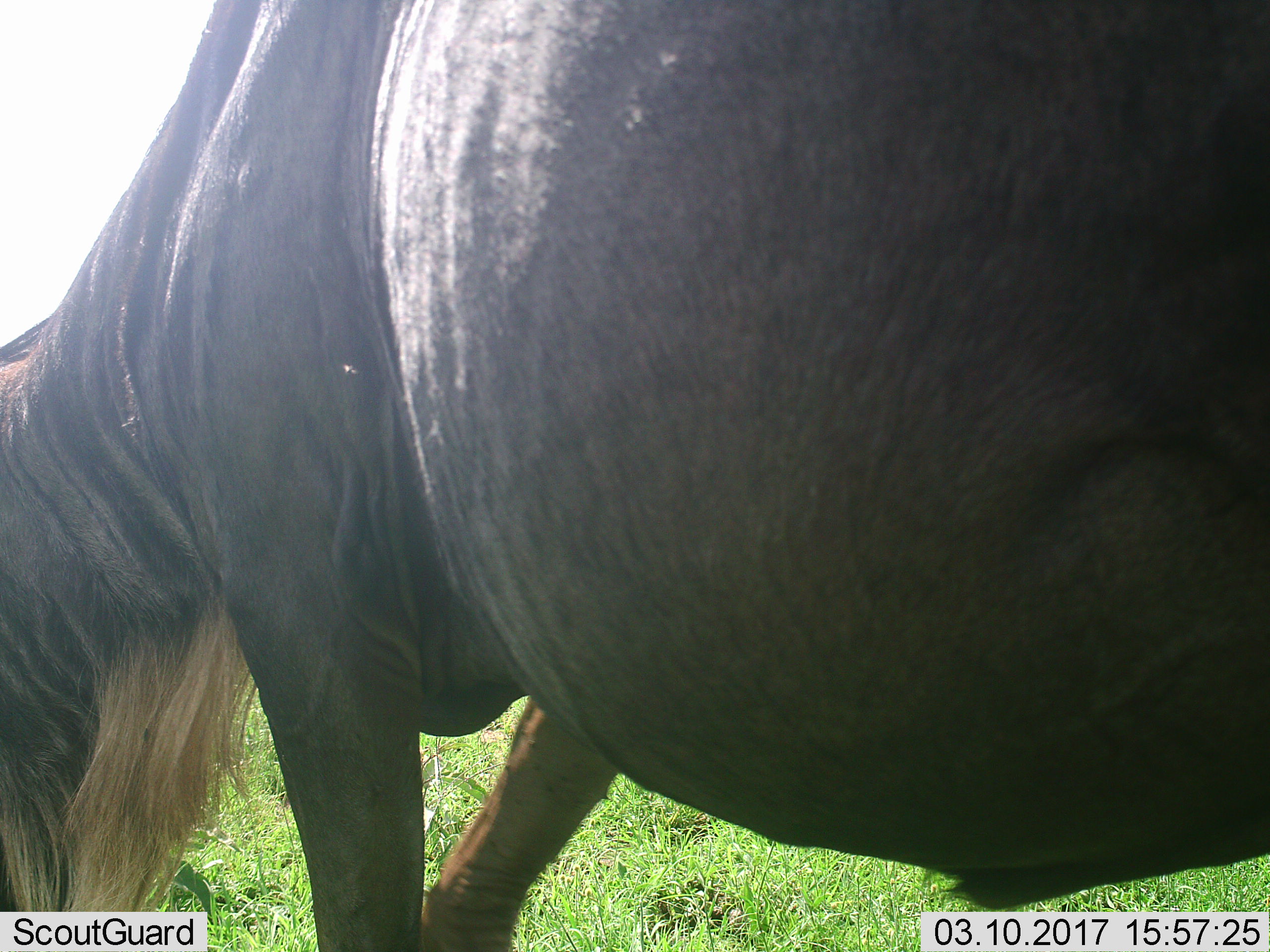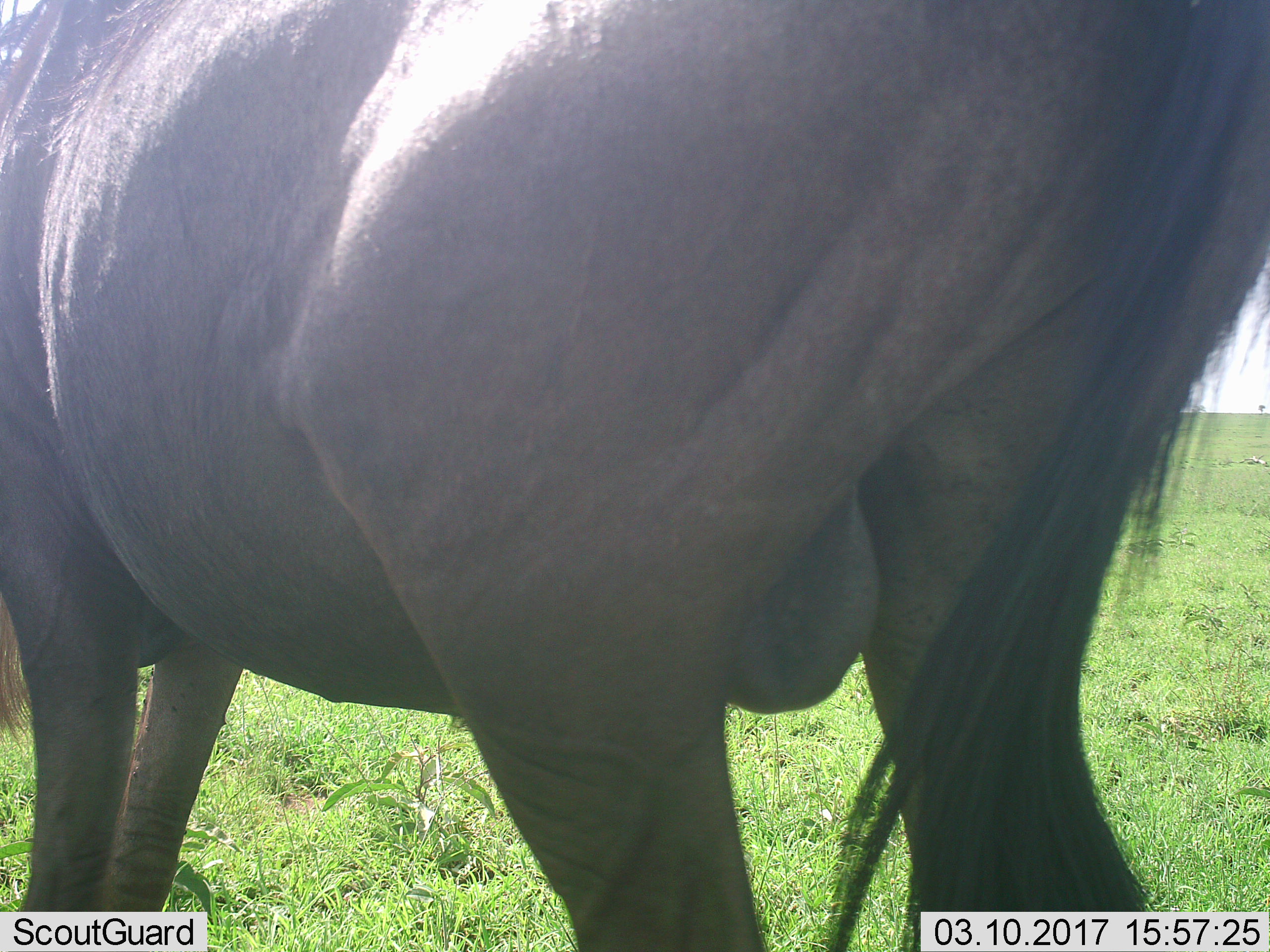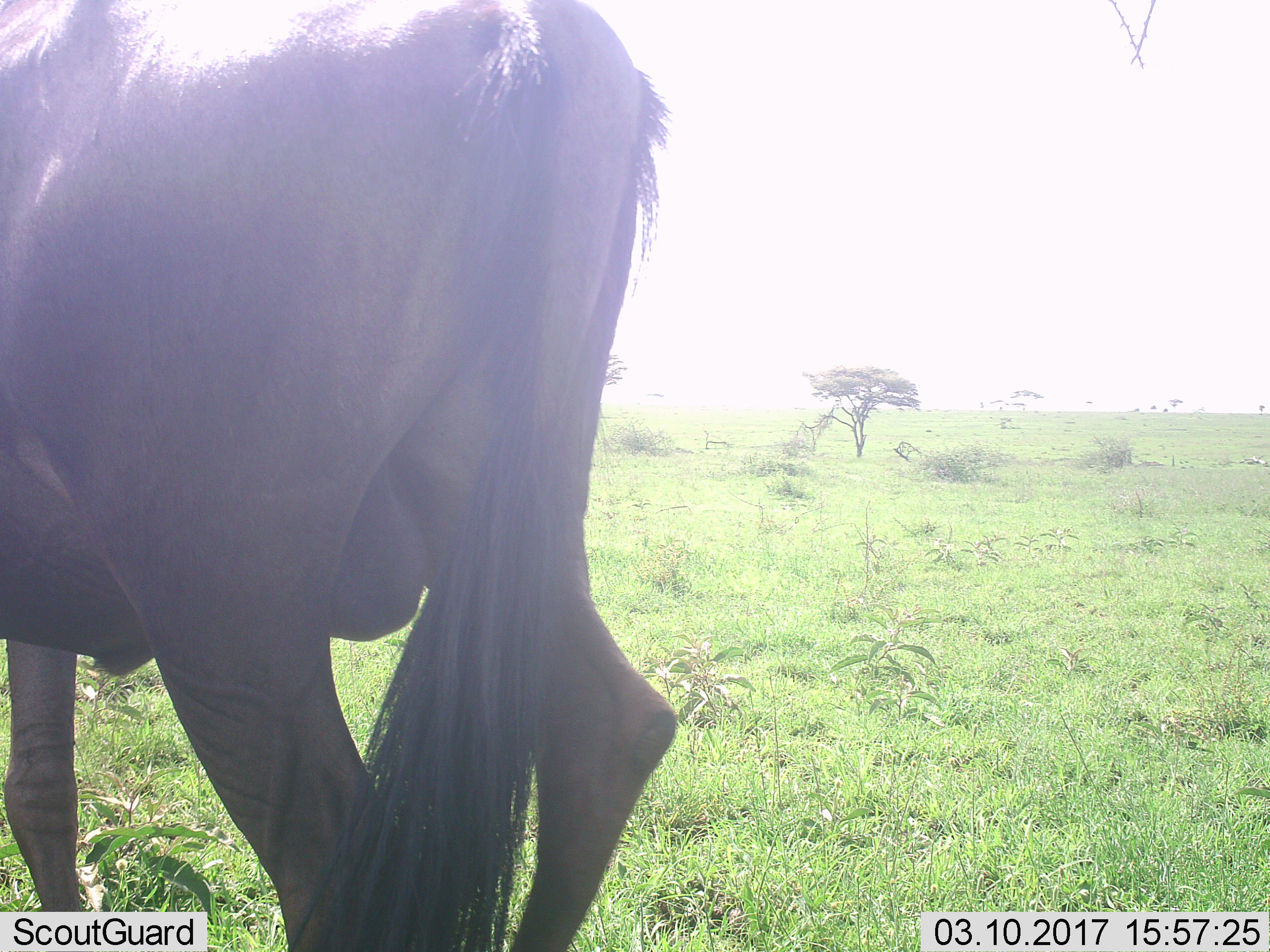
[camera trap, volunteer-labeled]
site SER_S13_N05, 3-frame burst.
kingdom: Animalia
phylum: Chordata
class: Mammalia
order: Artiodactyla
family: Bovidae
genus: Connochaetes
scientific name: Connochaetes taurinus taurinus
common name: blue wildebeest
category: wildebeestblue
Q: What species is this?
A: Wildebeestblue (blue wildebeest) (Connochaetes taurinus taurinus).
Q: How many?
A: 1.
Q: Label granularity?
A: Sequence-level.